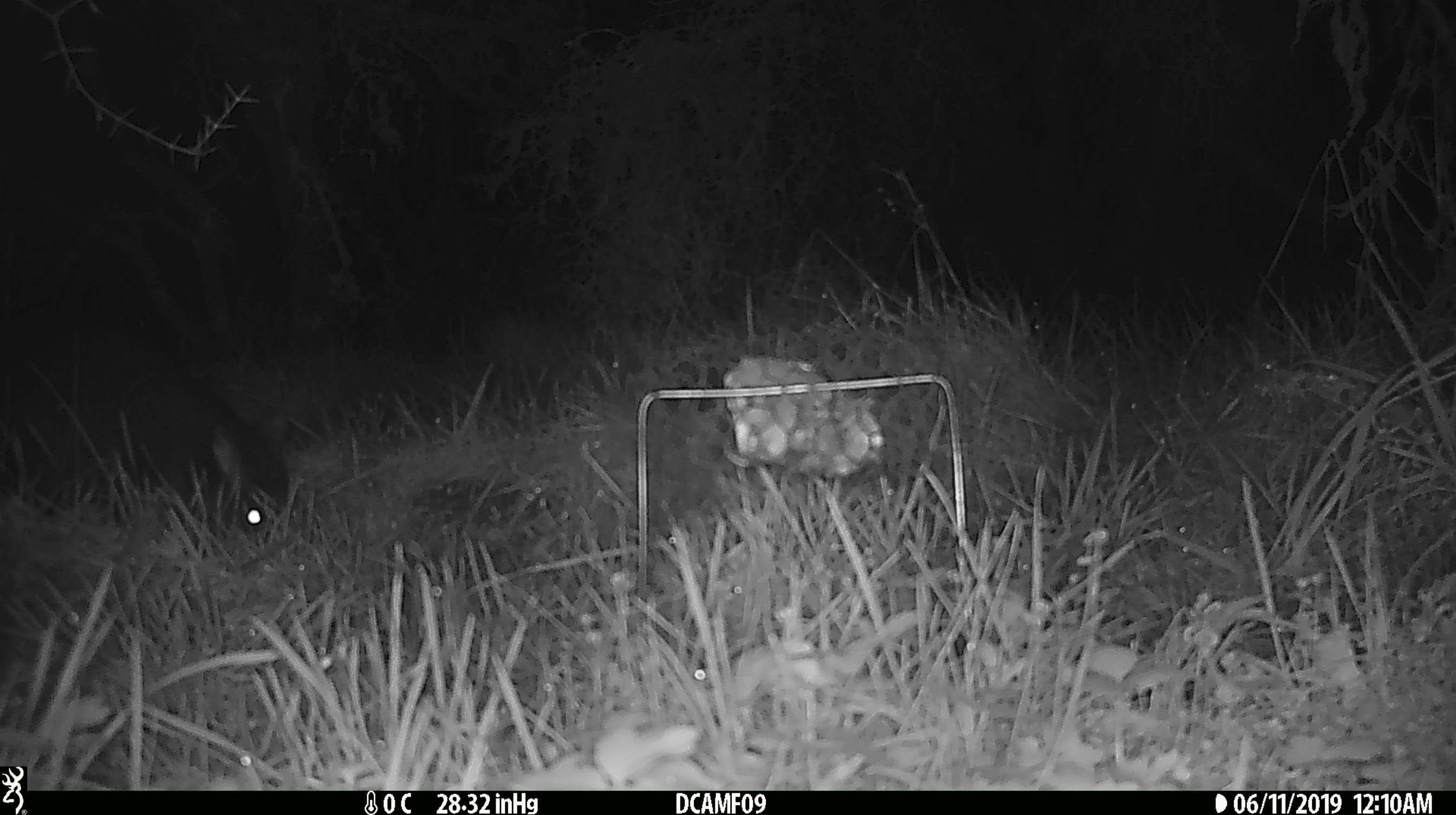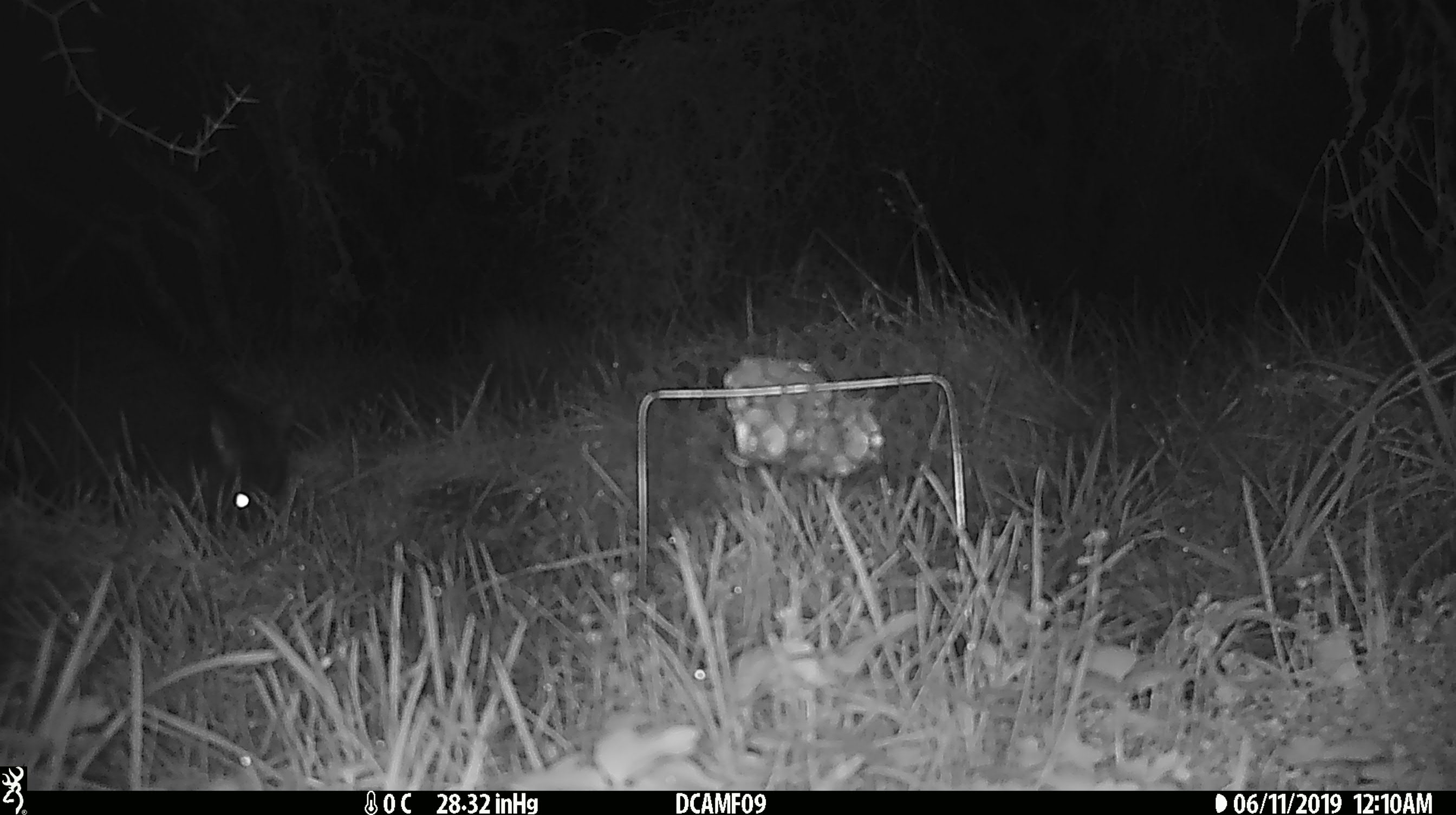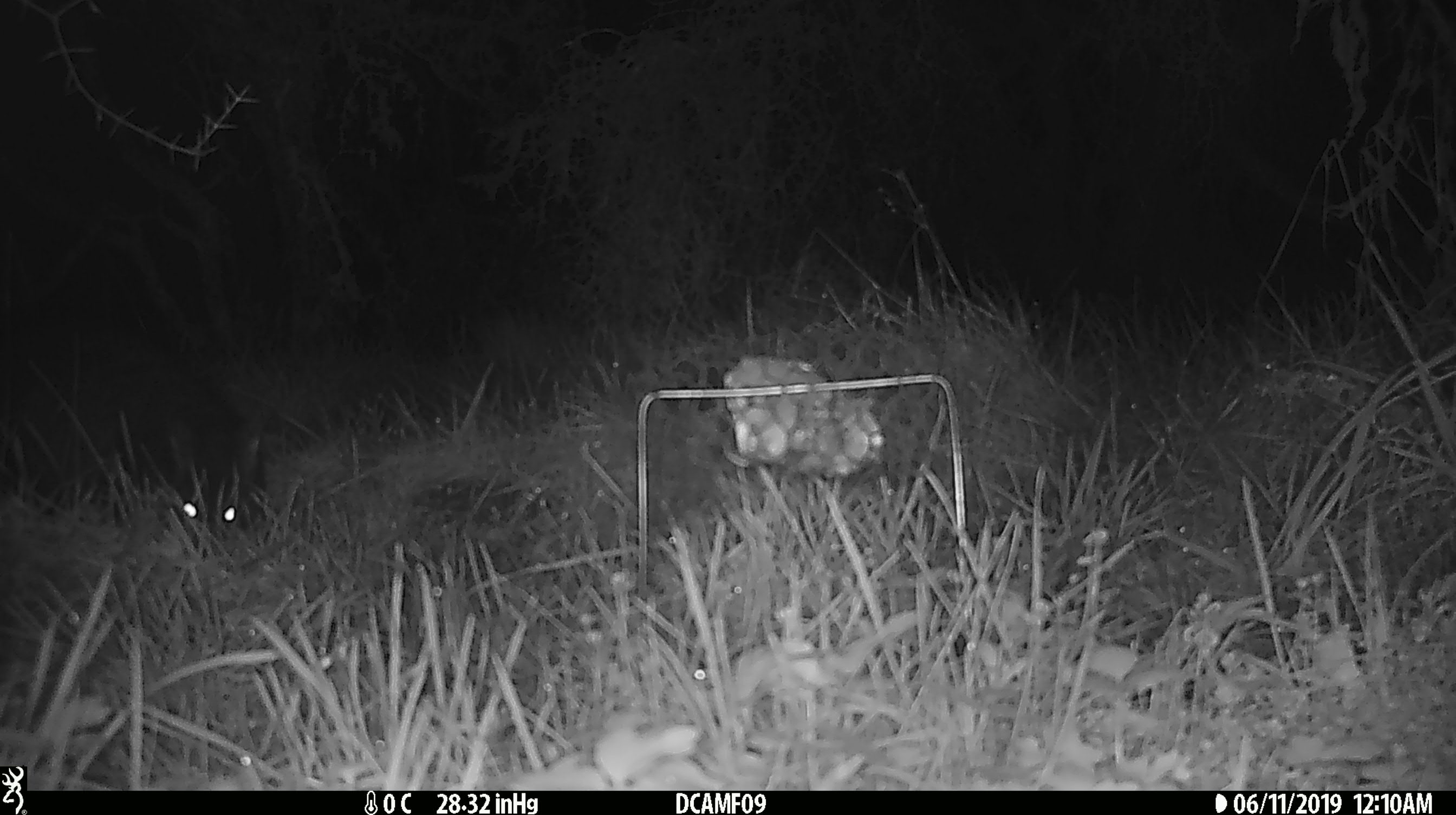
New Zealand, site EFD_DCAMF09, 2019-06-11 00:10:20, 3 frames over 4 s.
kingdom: Animalia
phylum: Chordata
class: Mammalia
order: Diprotodontia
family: Phalangeridae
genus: Trichosurus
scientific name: Trichosurus vulpecula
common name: common brushtail possum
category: possum